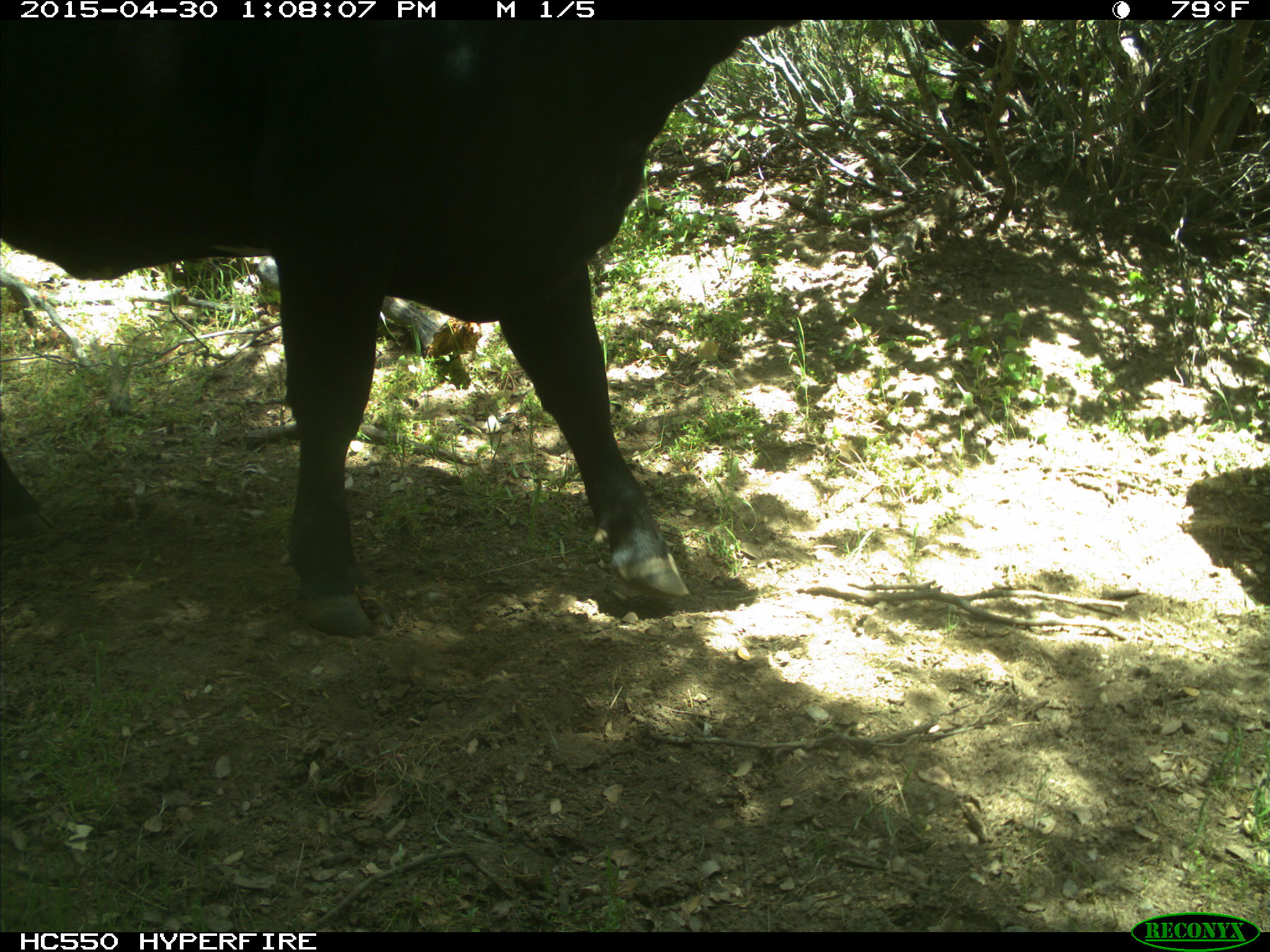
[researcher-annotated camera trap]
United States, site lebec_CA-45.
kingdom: Animalia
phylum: Chordata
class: Mammalia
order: Artiodactyla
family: Bovidae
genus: Bos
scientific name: Bos taurus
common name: domestic cow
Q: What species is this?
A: Bos taurus (domestic cow).